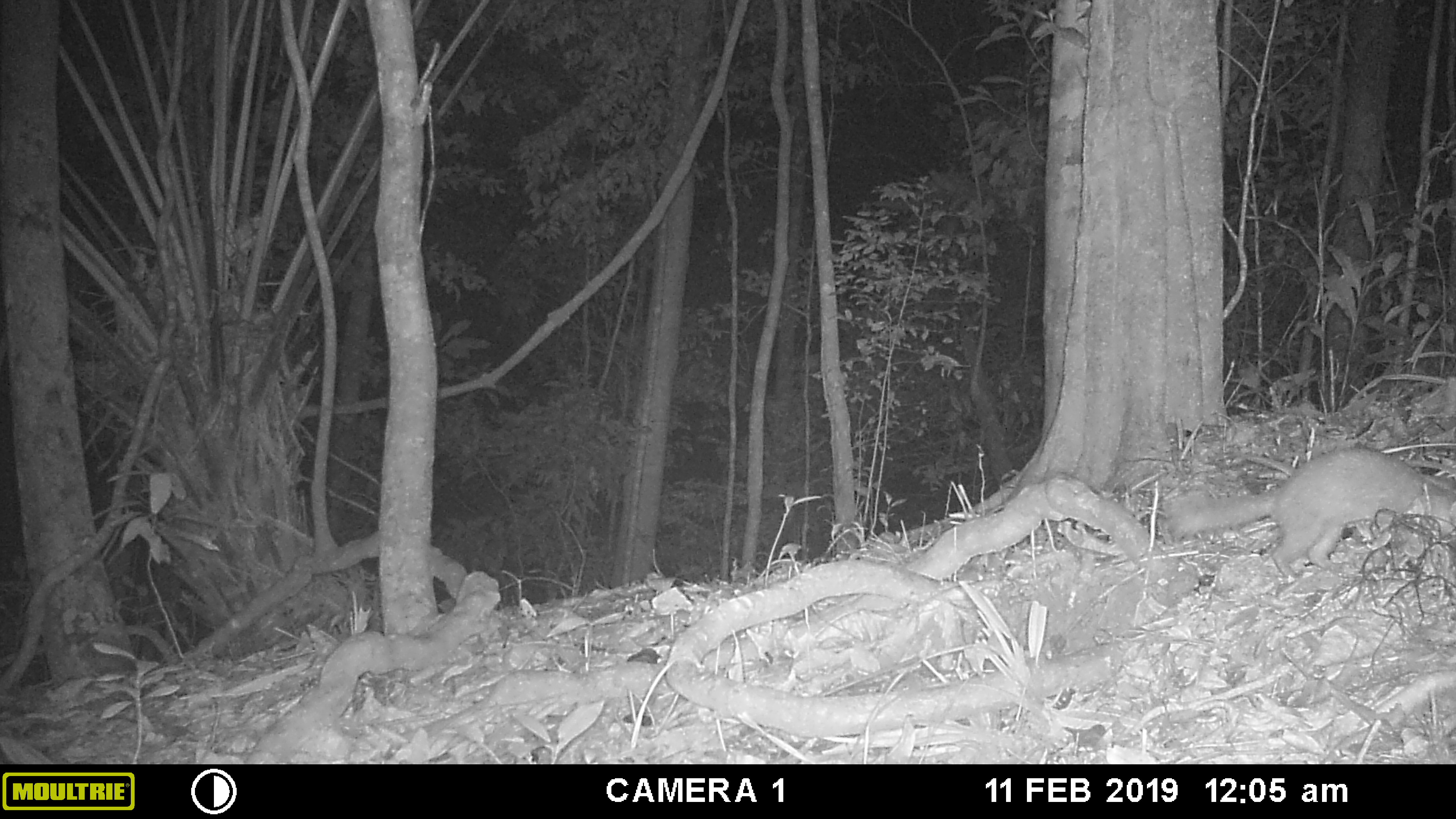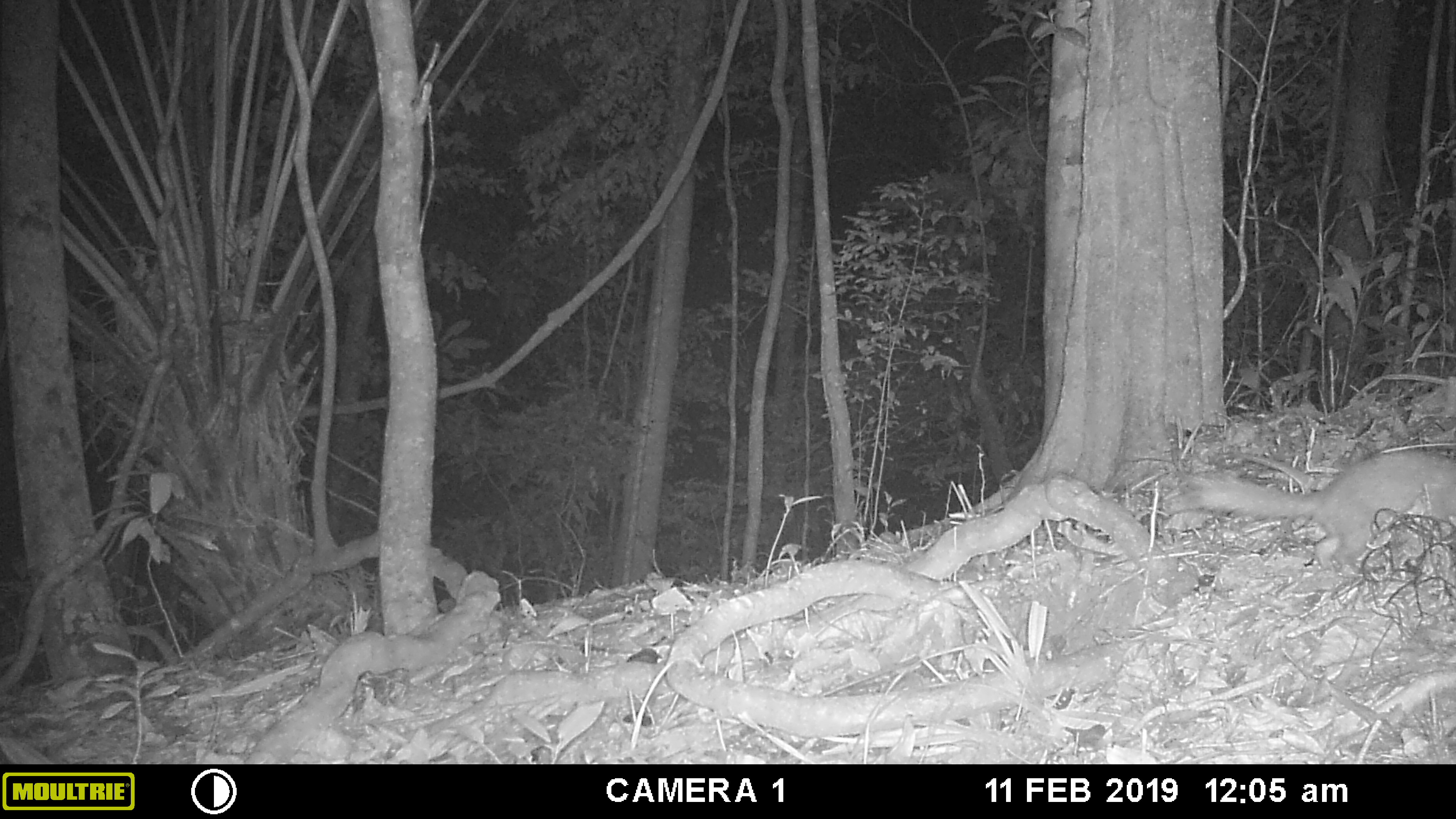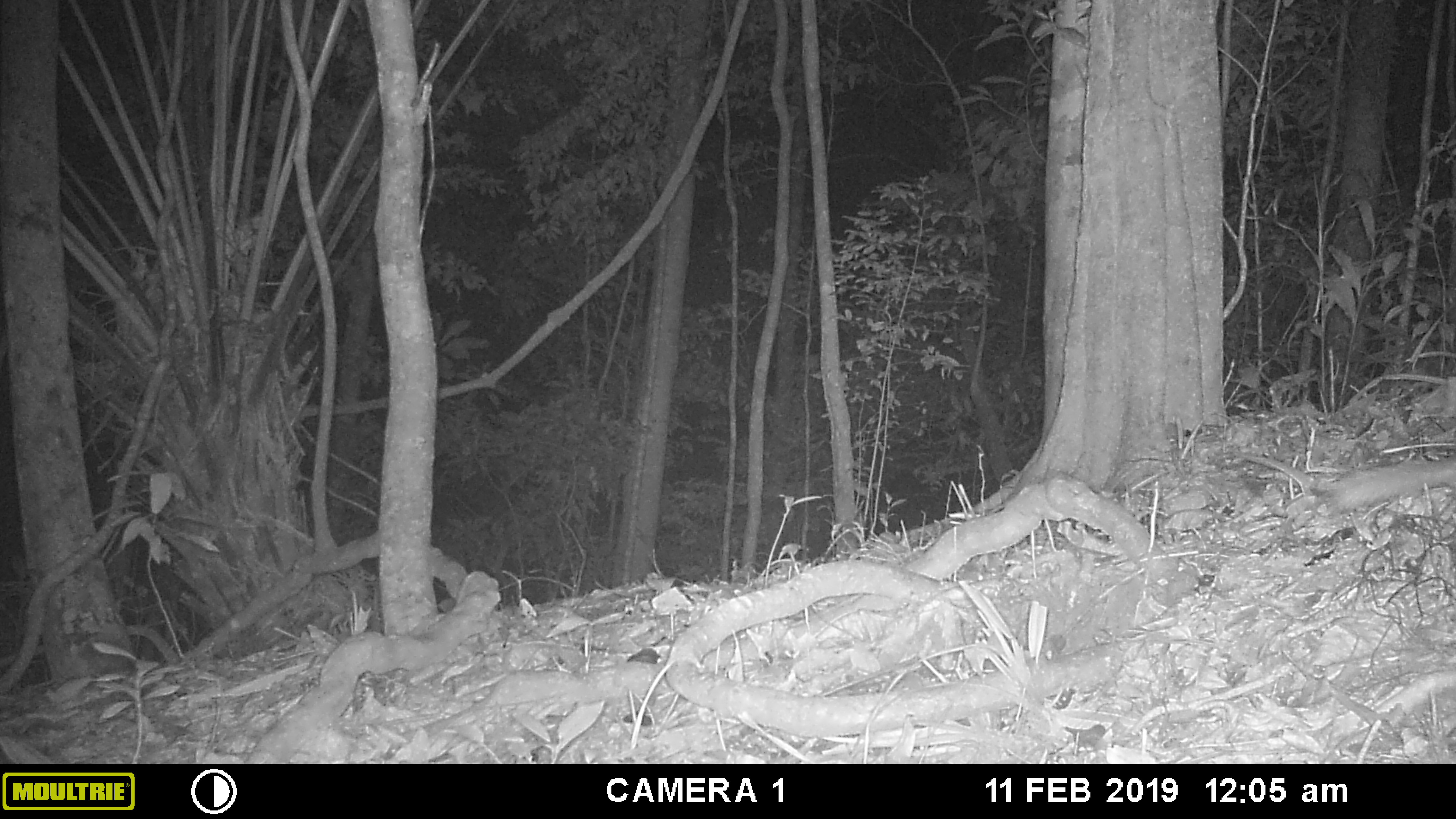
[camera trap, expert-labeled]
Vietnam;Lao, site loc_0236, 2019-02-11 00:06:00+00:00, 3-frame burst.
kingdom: Animalia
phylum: Chordata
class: Mammalia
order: Carnivora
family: Mustelidae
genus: Melogale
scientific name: Melogale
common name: ferret badger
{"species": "ferret badger (Melogale)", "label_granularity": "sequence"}